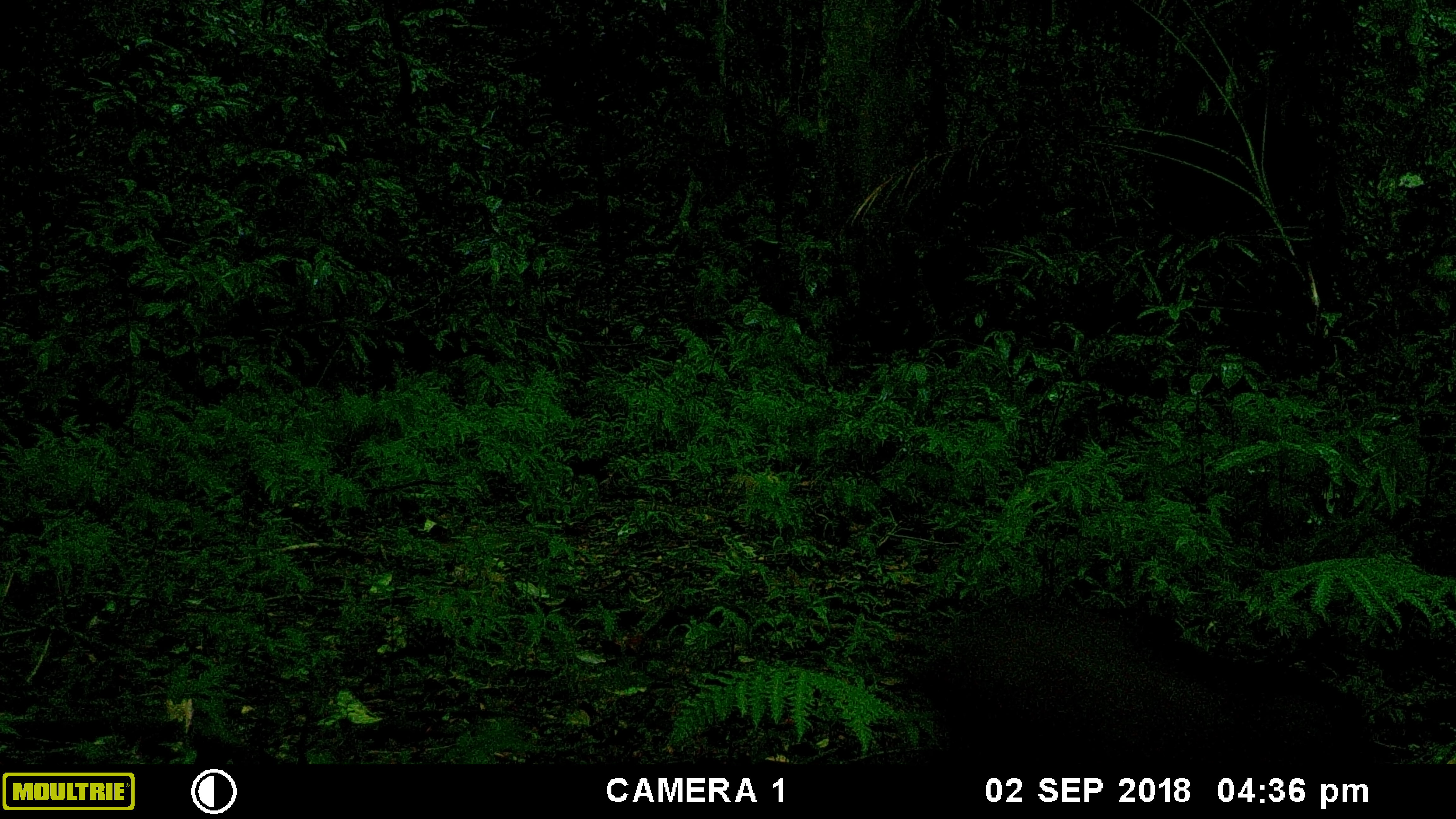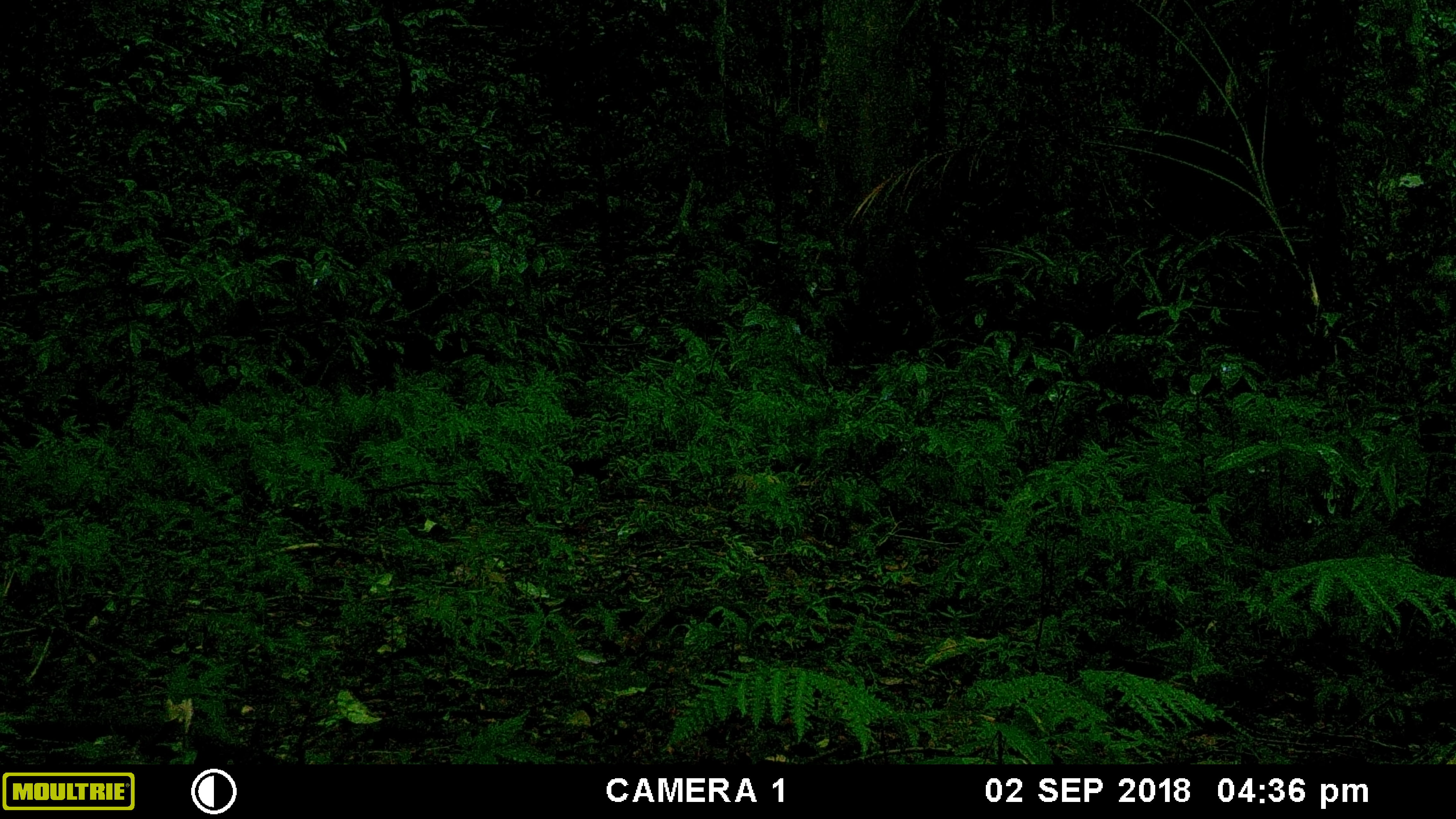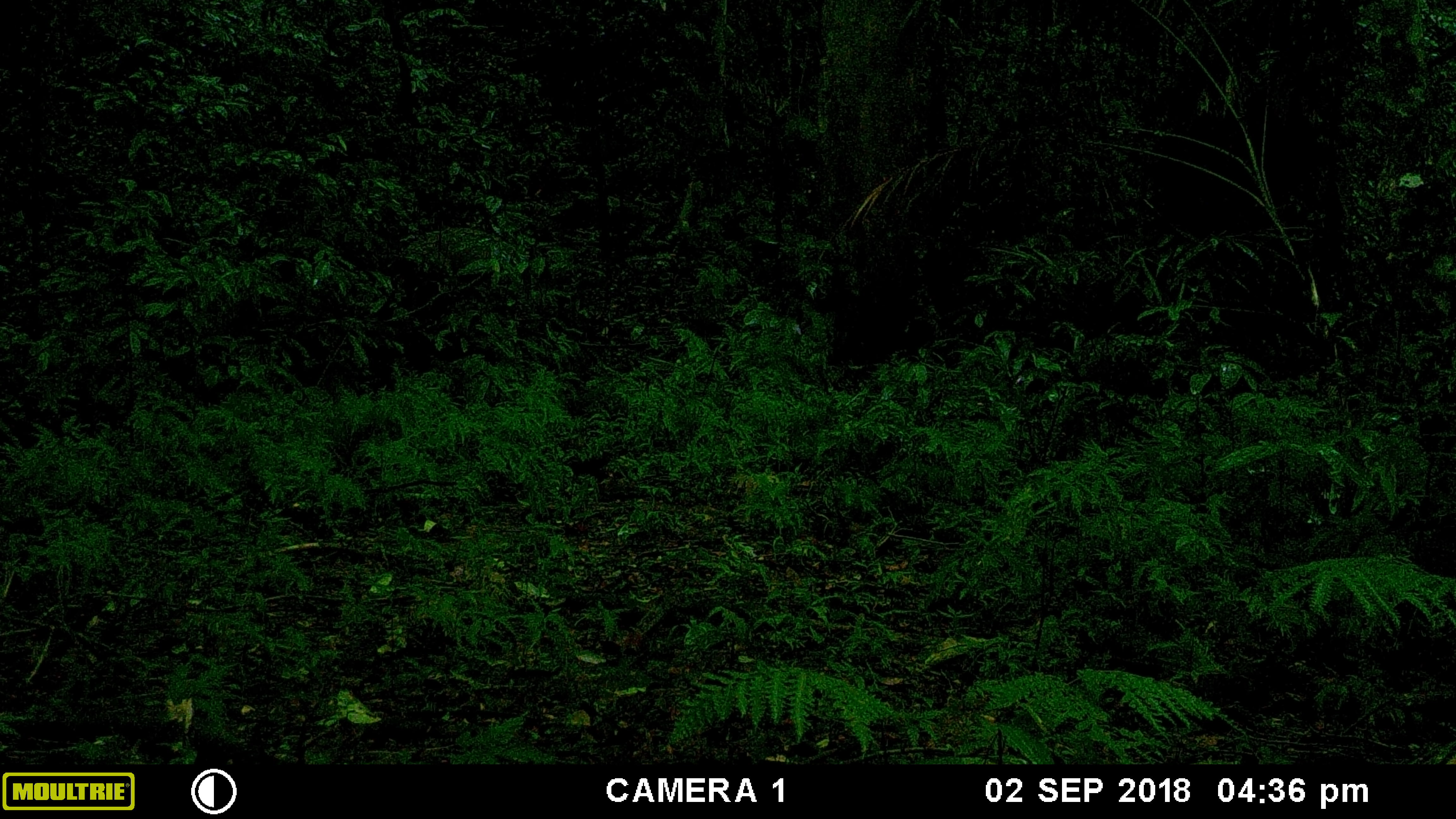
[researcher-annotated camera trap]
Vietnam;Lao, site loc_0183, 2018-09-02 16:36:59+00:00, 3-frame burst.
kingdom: Animalia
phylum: Chordata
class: Mammalia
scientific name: Mammalia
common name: mammal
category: unidentified mammal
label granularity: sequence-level